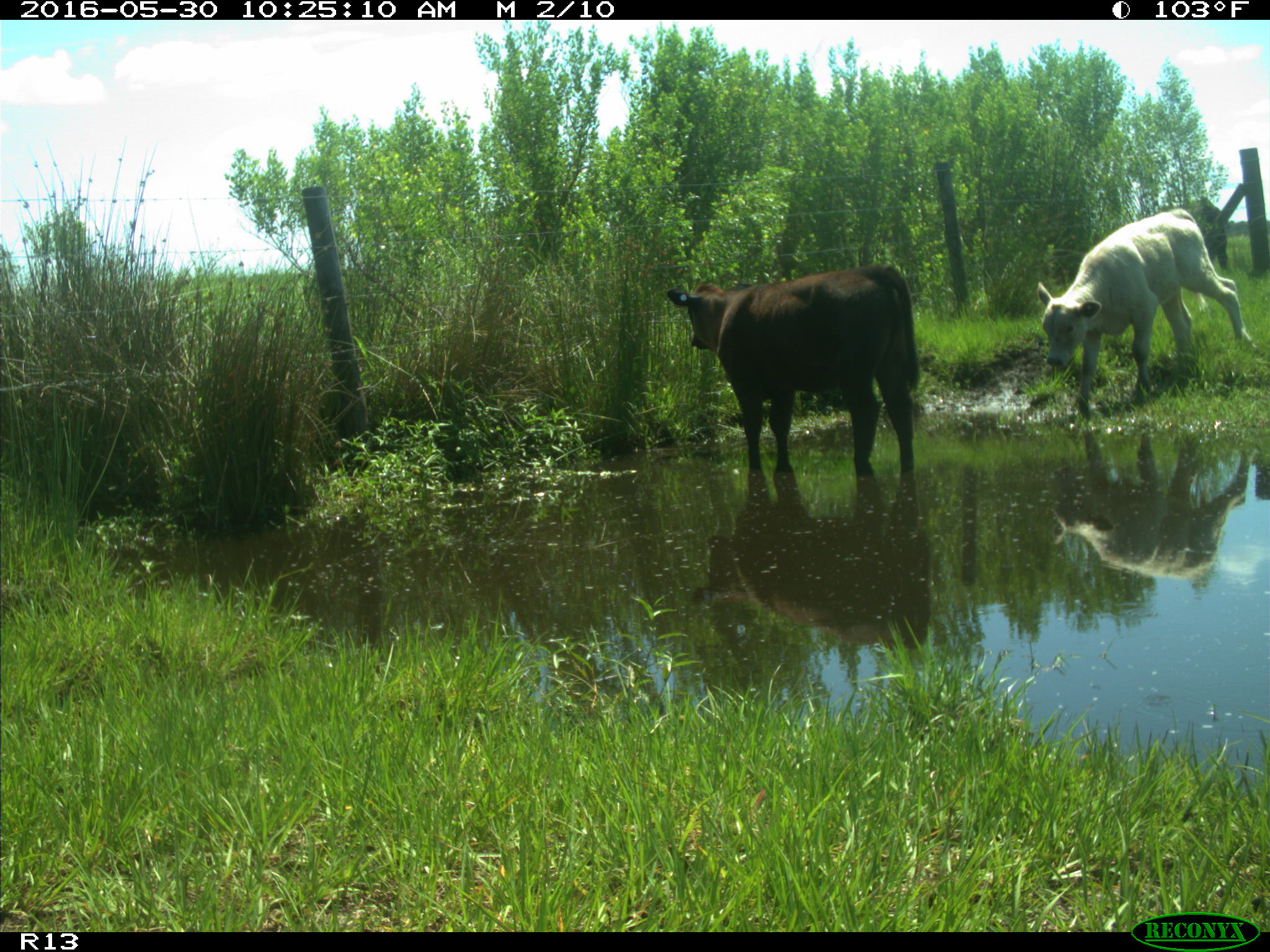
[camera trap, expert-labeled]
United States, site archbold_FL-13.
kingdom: Animalia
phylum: Chordata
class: Mammalia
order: Artiodactyla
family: Bovidae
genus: Bos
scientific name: Bos taurus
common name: domestic cow